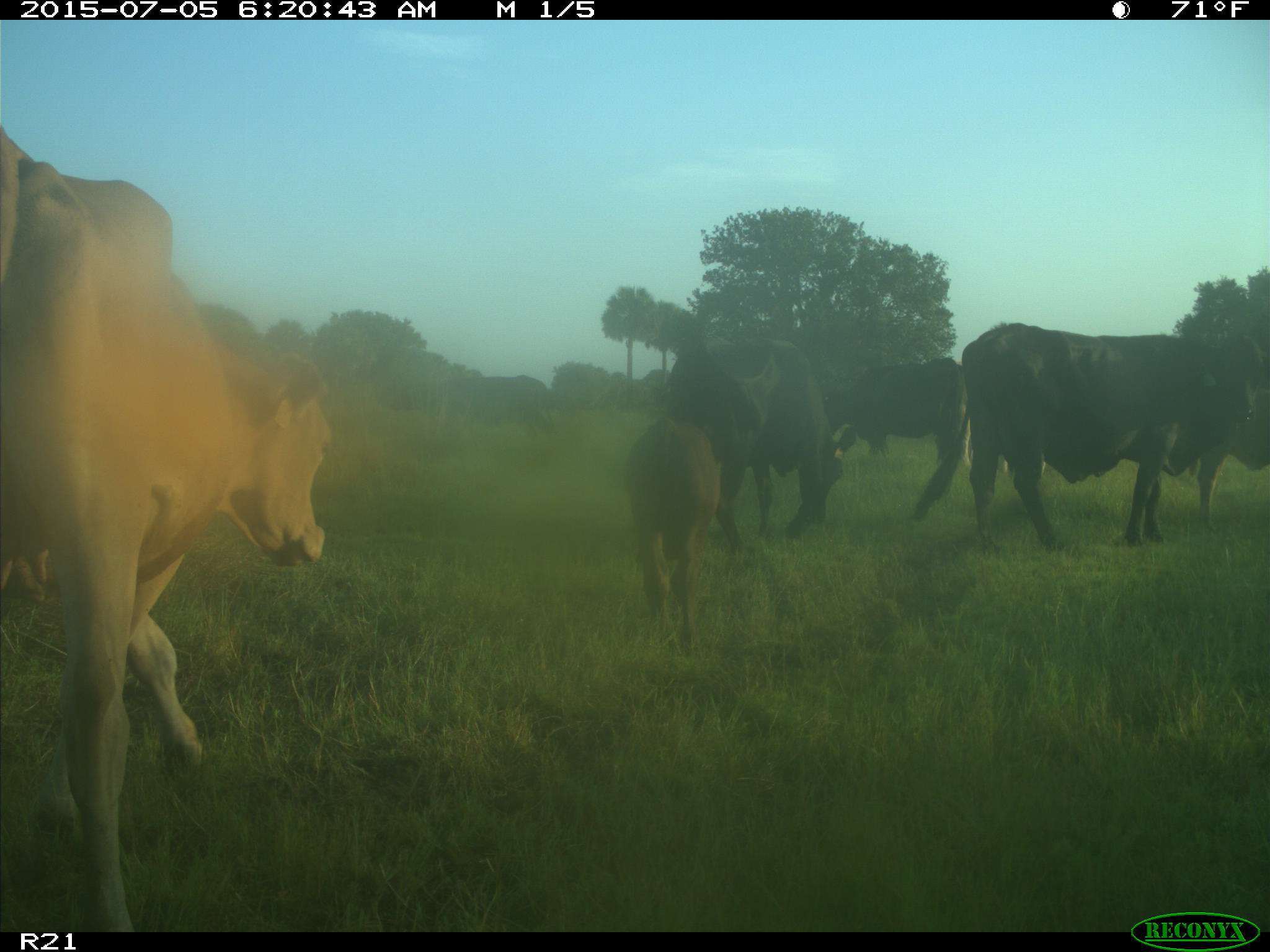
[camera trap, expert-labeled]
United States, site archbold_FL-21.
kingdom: Animalia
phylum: Chordata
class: Mammalia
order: Artiodactyla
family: Bovidae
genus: Bos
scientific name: Bos taurus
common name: domestic cow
Bos taurus (domestic cow).